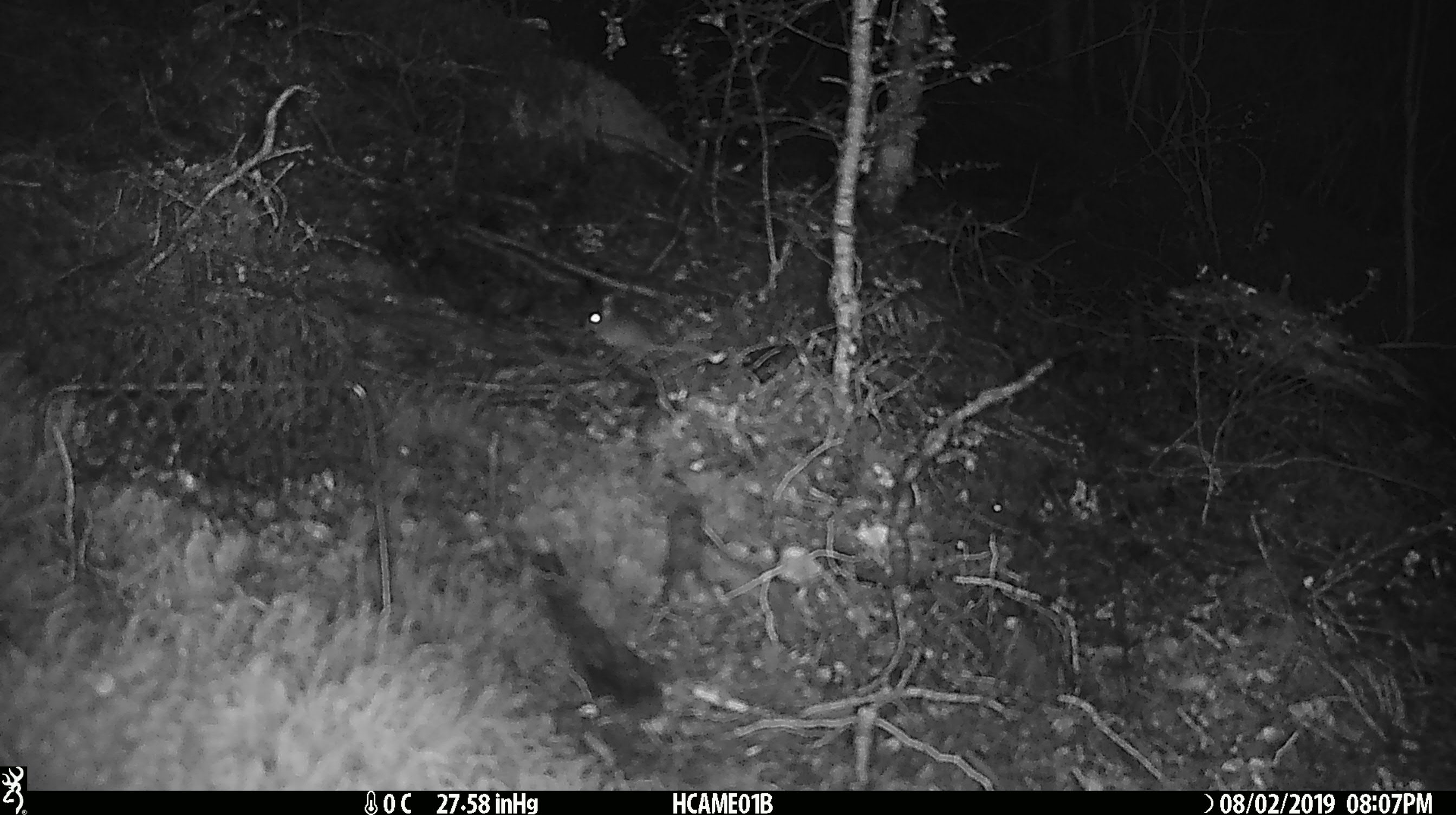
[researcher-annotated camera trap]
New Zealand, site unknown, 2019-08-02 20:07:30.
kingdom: Animalia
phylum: Chordata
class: Mammalia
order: Rodentia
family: Muridae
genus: Mus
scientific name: Mus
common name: mouse